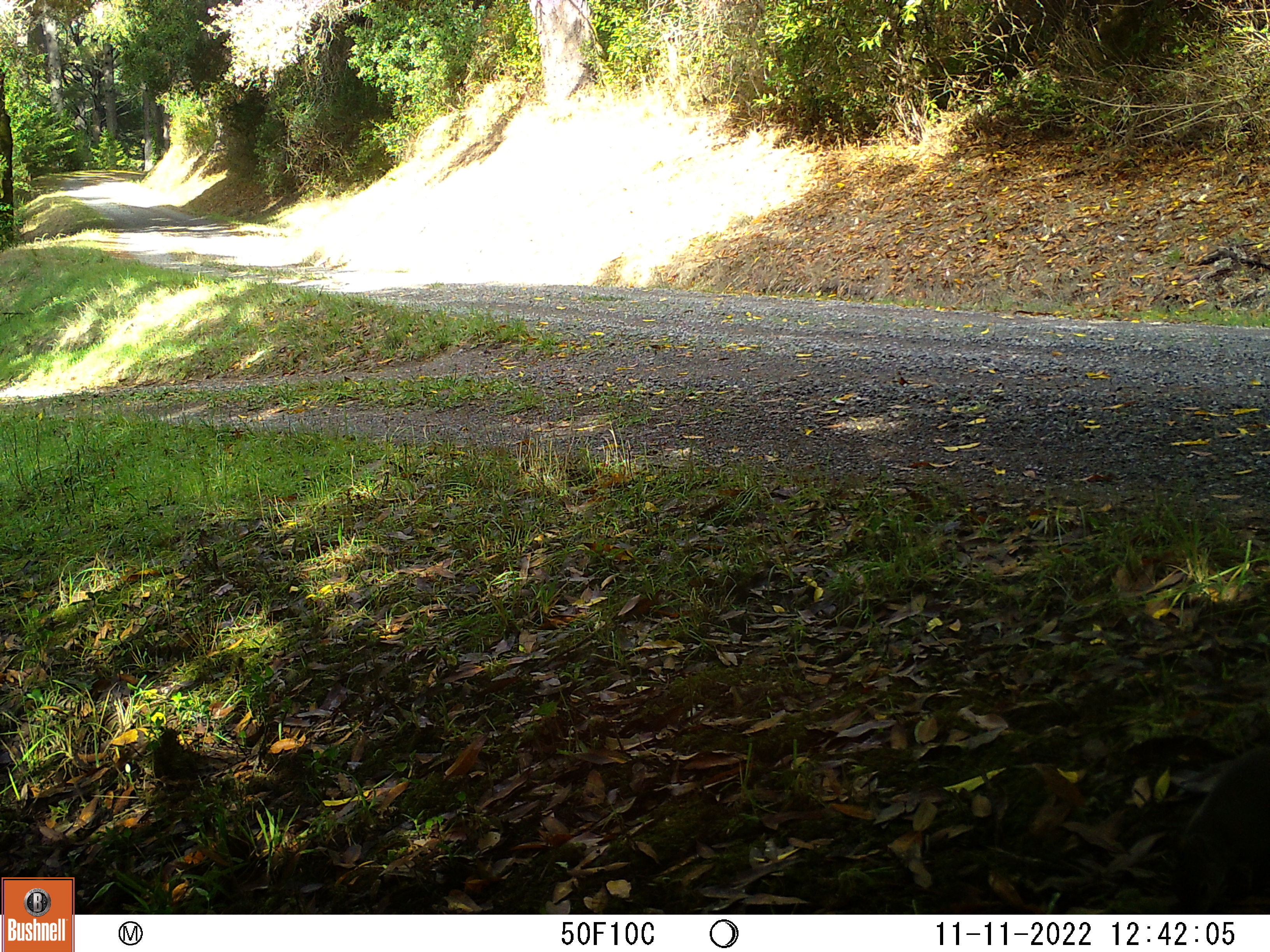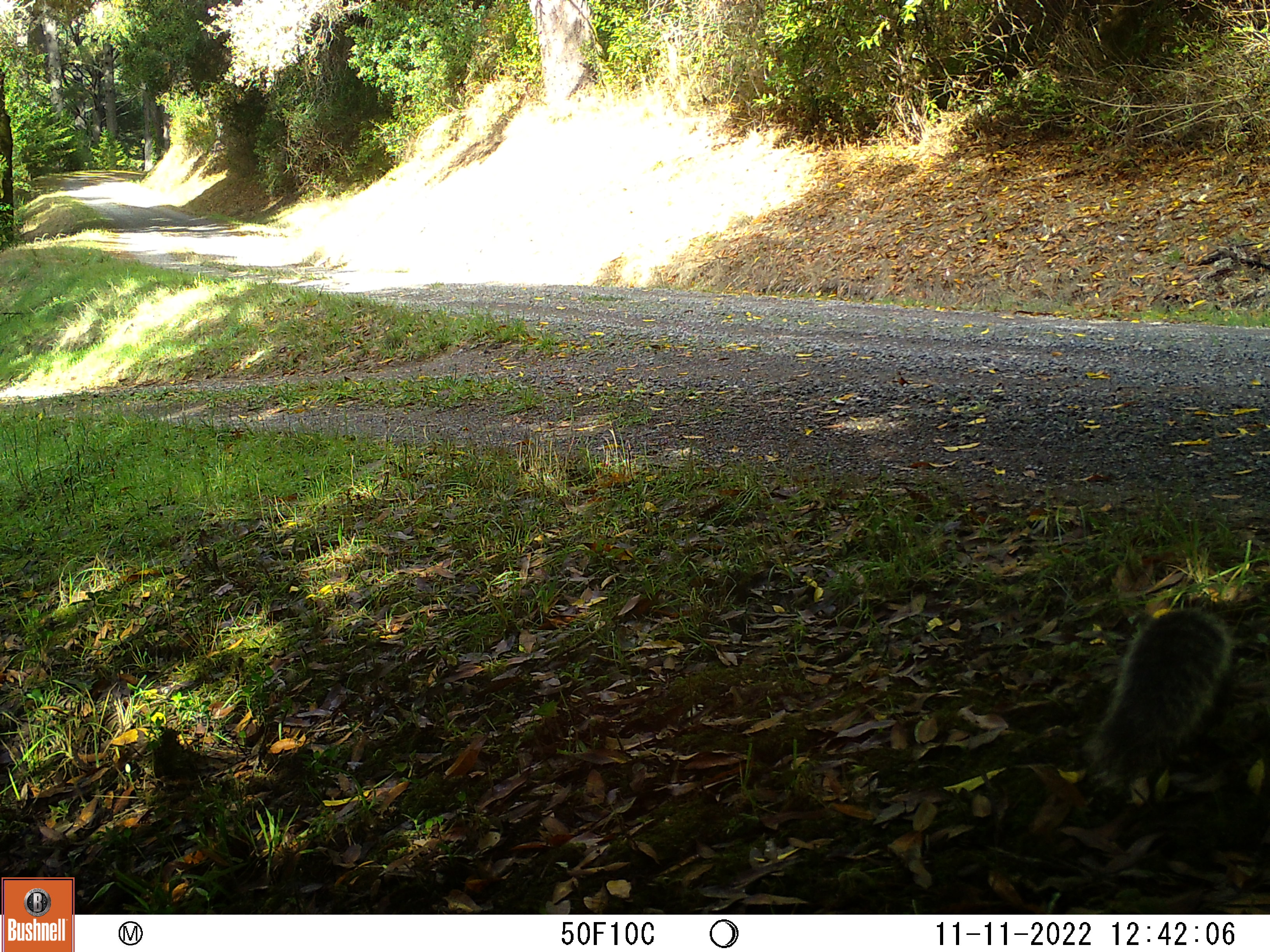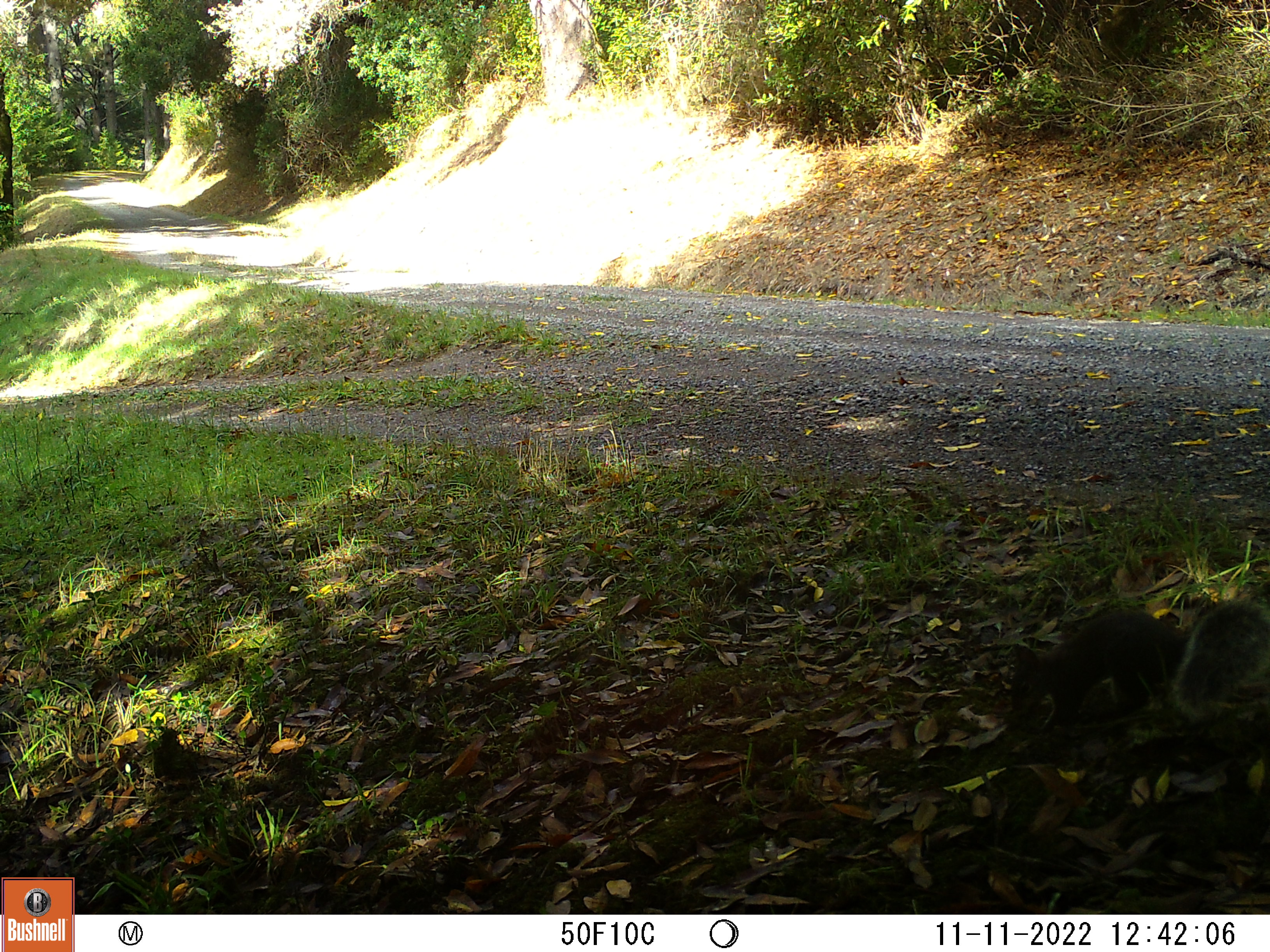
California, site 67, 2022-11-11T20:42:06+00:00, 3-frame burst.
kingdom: Animalia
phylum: Chordata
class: Mammalia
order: Rodentia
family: Sciuridae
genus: Sciurus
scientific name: Sciurus griseus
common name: western gray squirrel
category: western grey squirrel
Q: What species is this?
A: Western grey squirrel (western gray squirrel) (Sciurus griseus).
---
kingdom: Animalia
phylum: Chordata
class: Mammalia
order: Rodentia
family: Sciuridae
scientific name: Sciuridae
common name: squirrel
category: unknown squirrel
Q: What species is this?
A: Unknown squirrel (squirrel) (Sciuridae).